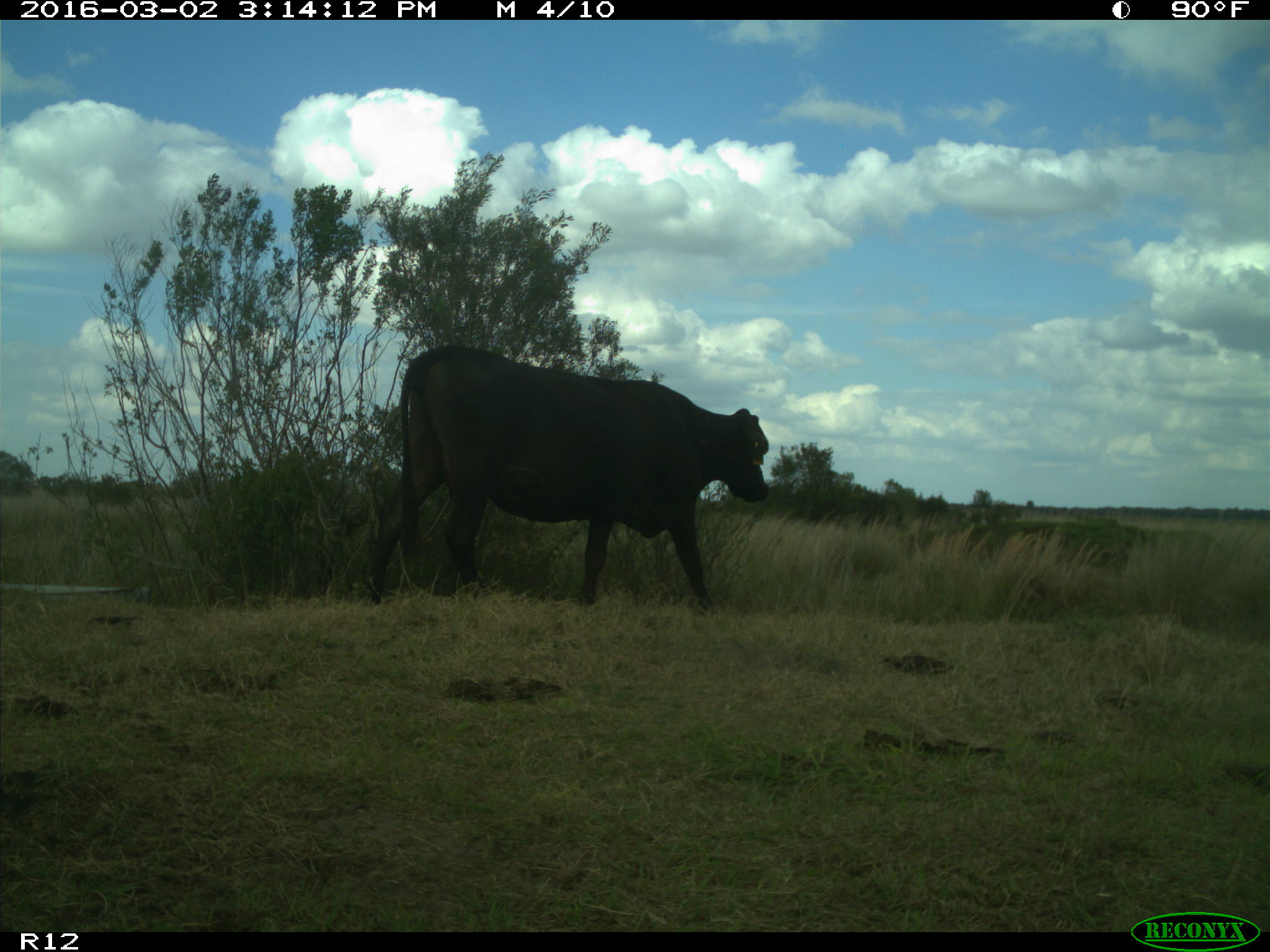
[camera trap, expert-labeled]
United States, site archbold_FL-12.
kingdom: Animalia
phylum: Chordata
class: Mammalia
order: Artiodactyla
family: Bovidae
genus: Bos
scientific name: Bos taurus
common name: domestic cow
Bos taurus (domestic cow).